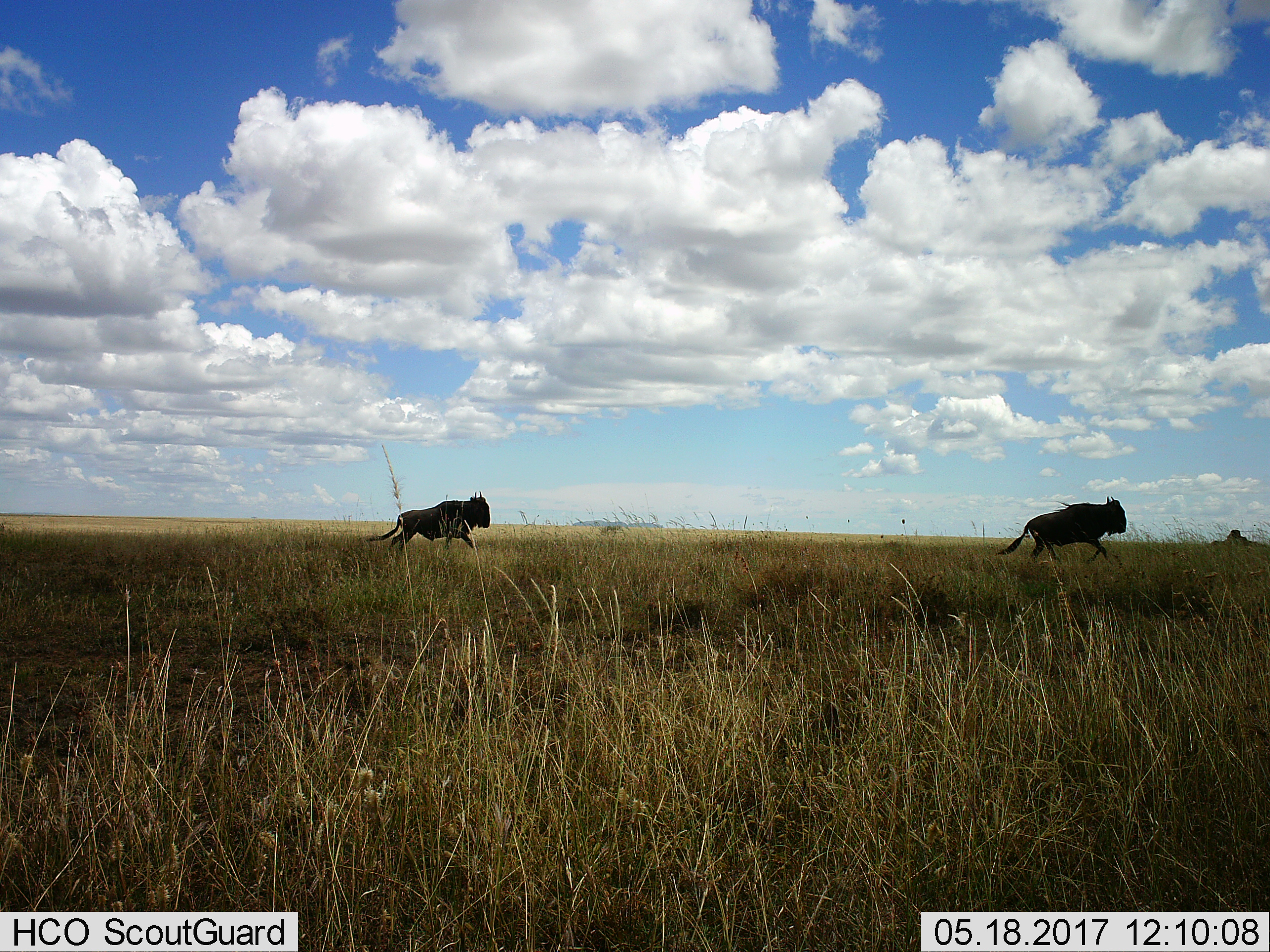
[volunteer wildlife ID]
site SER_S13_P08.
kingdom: Animalia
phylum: Chordata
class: Mammalia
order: Artiodactyla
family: Bovidae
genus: Connochaetes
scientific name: Connochaetes taurinus taurinus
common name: blue wildebeest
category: wildebeestblue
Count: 2.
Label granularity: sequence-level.